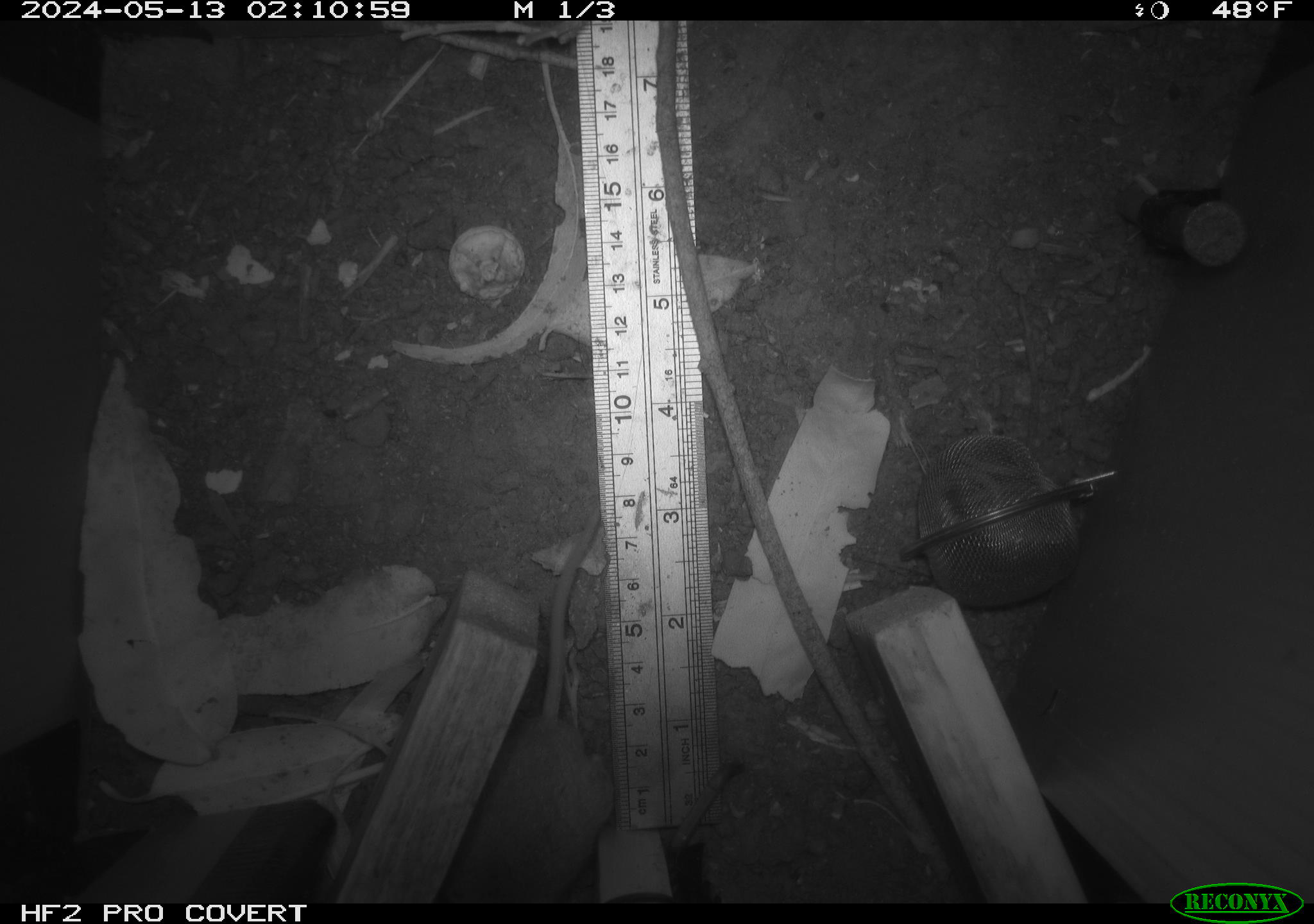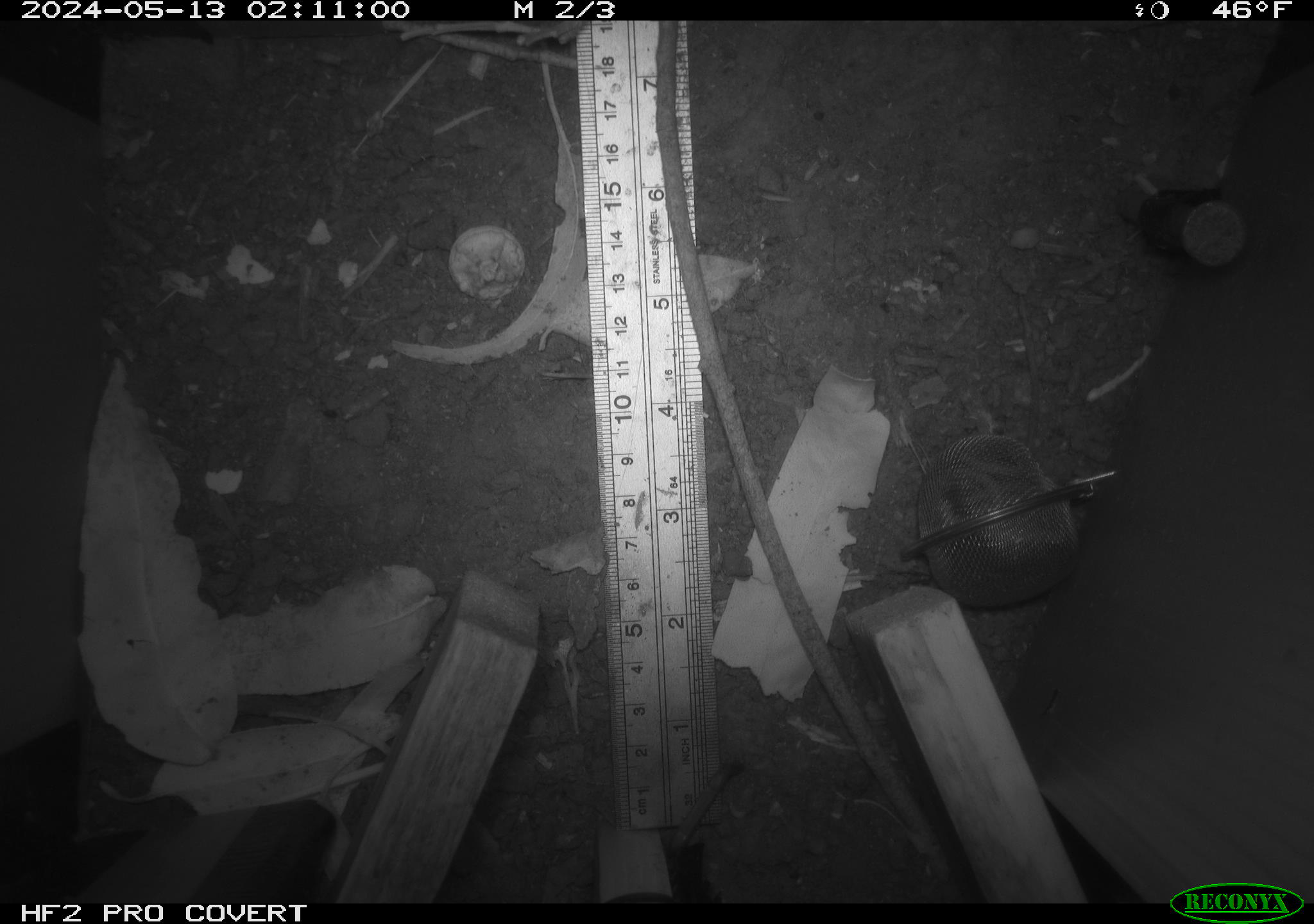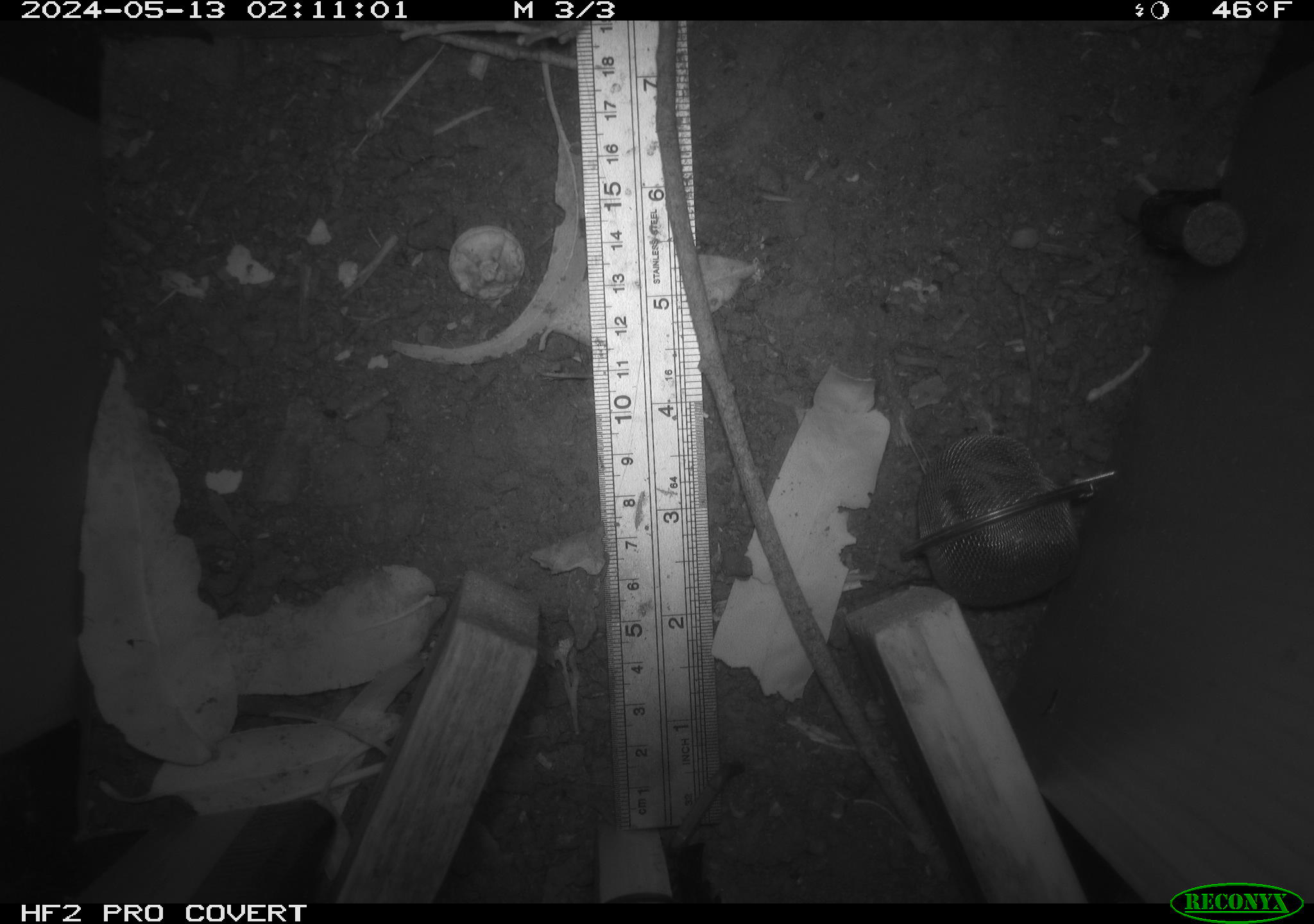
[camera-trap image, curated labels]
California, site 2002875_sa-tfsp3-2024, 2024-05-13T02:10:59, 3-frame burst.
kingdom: Animalia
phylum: Chordata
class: Mammalia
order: Rodentia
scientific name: Rodentia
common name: mouse species